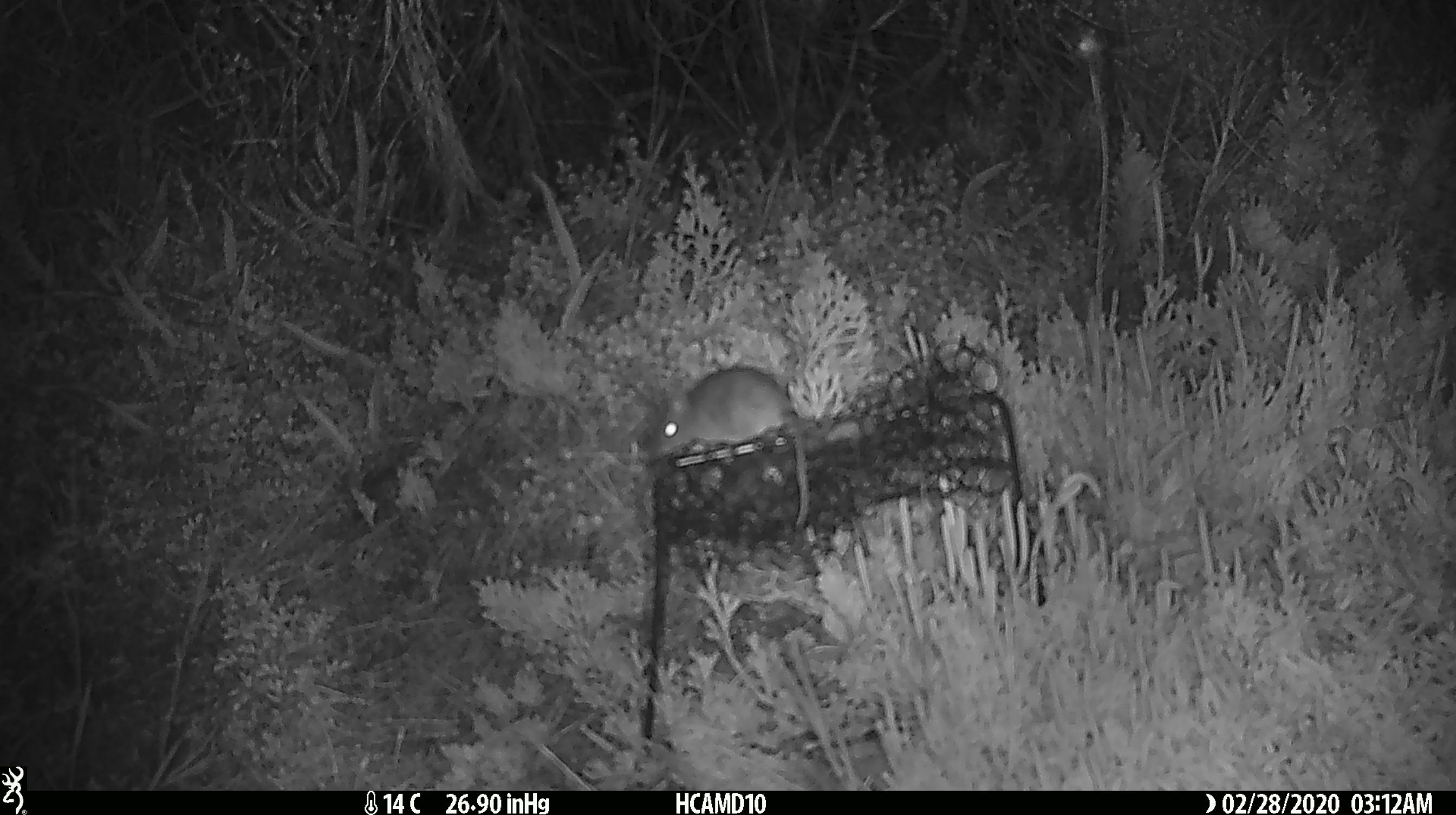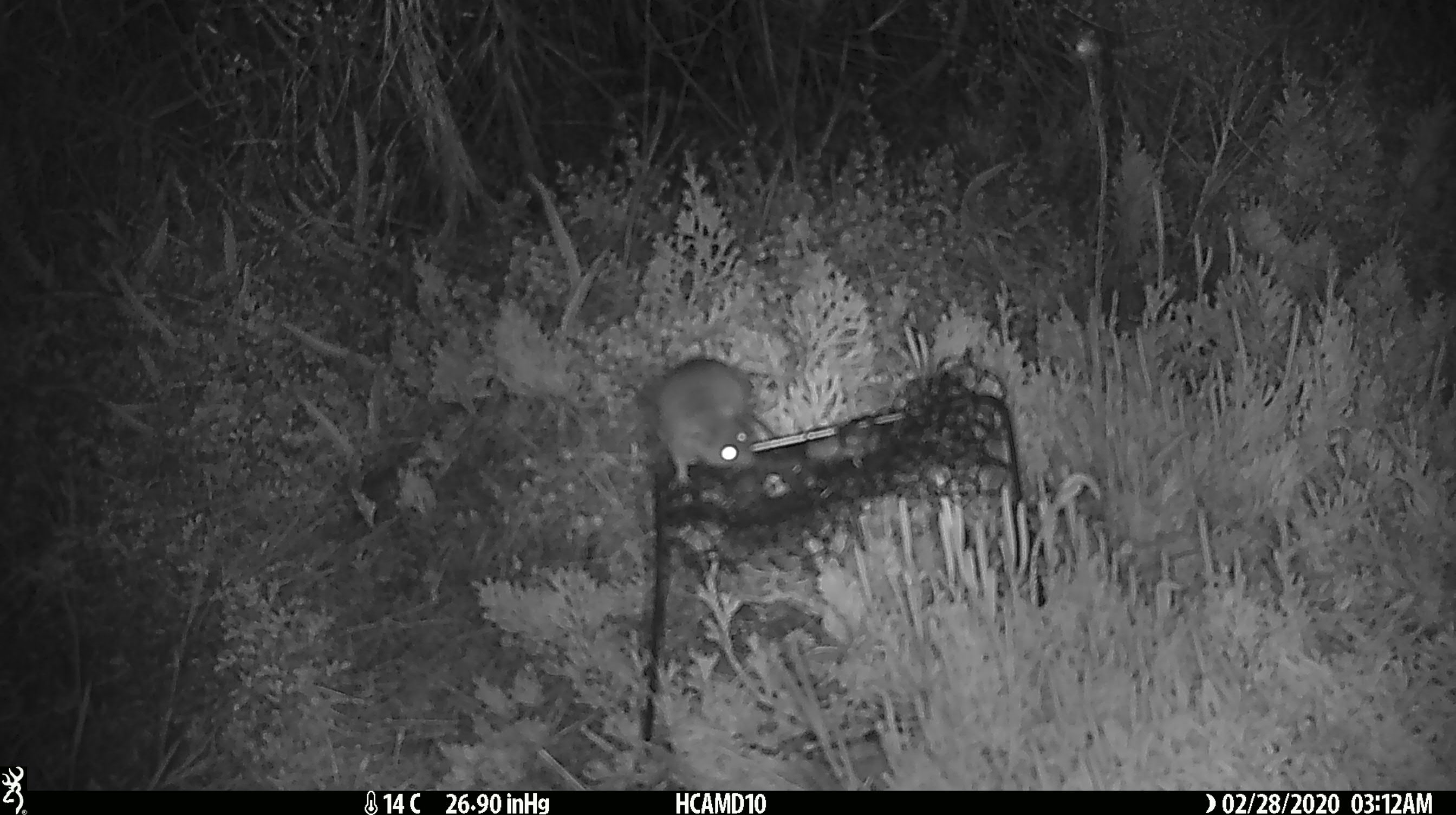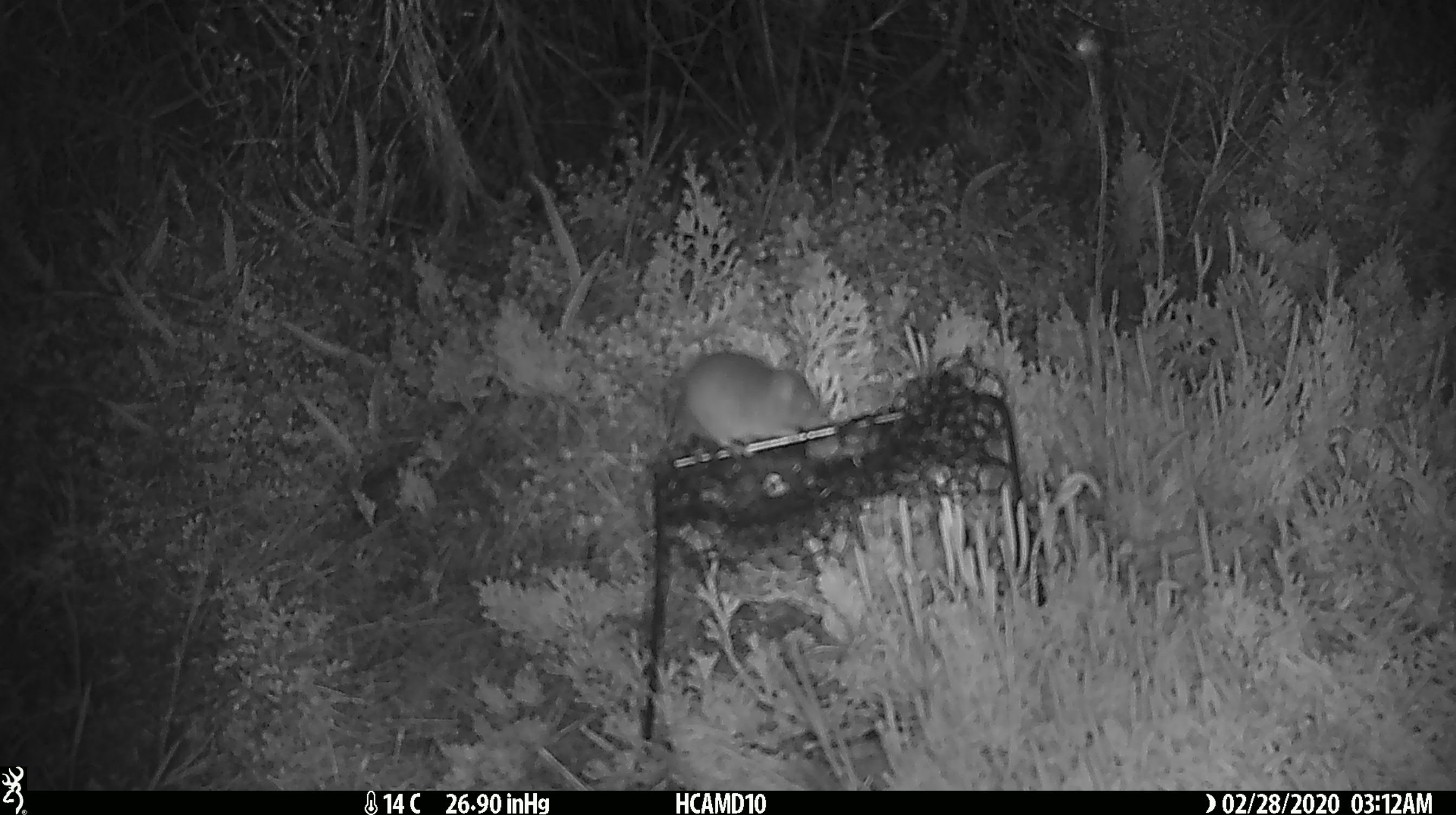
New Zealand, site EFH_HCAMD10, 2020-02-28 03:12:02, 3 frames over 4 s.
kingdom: Animalia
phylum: Chordata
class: Mammalia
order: Rodentia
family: Muridae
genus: Mus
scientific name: Mus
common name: mouse